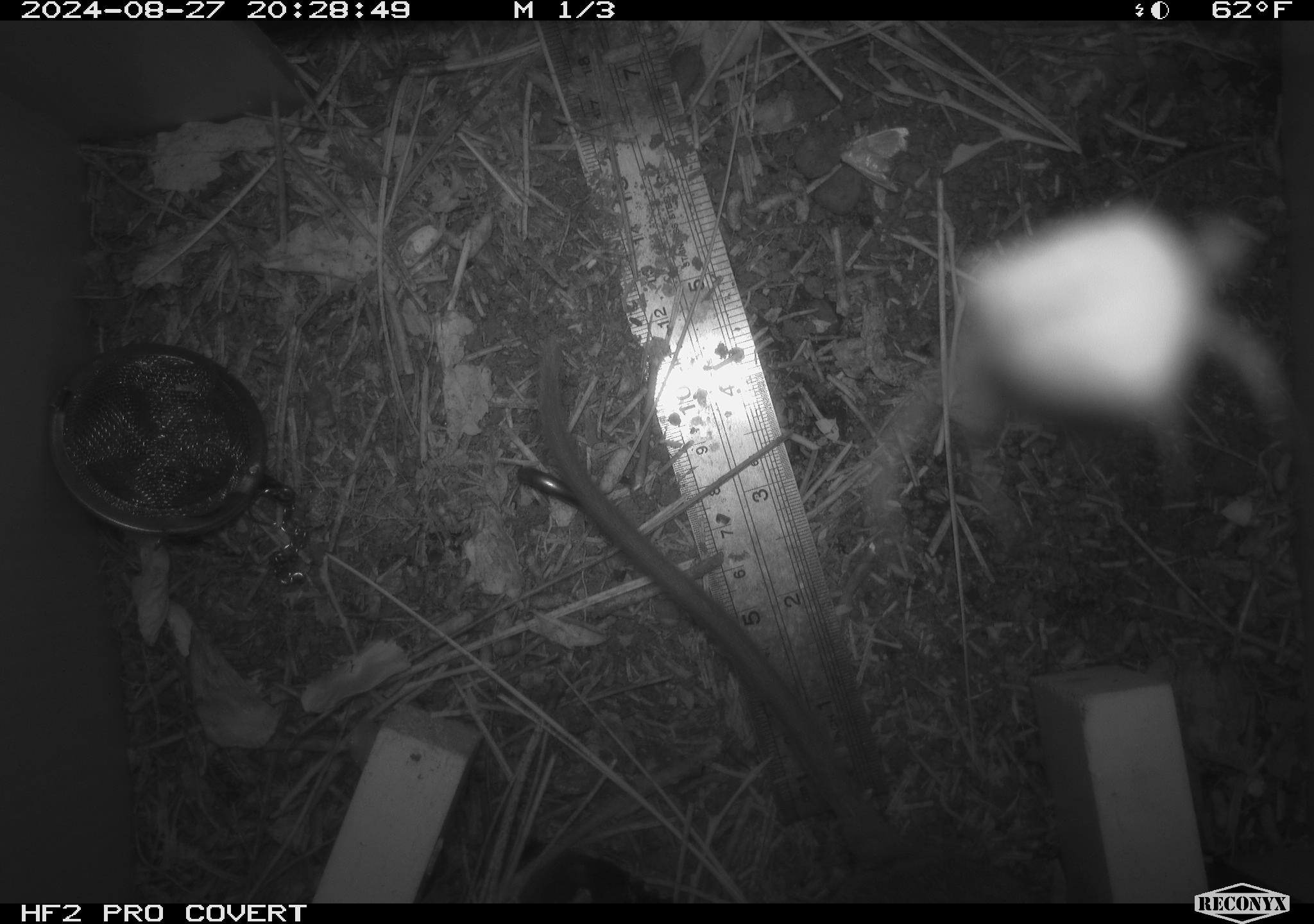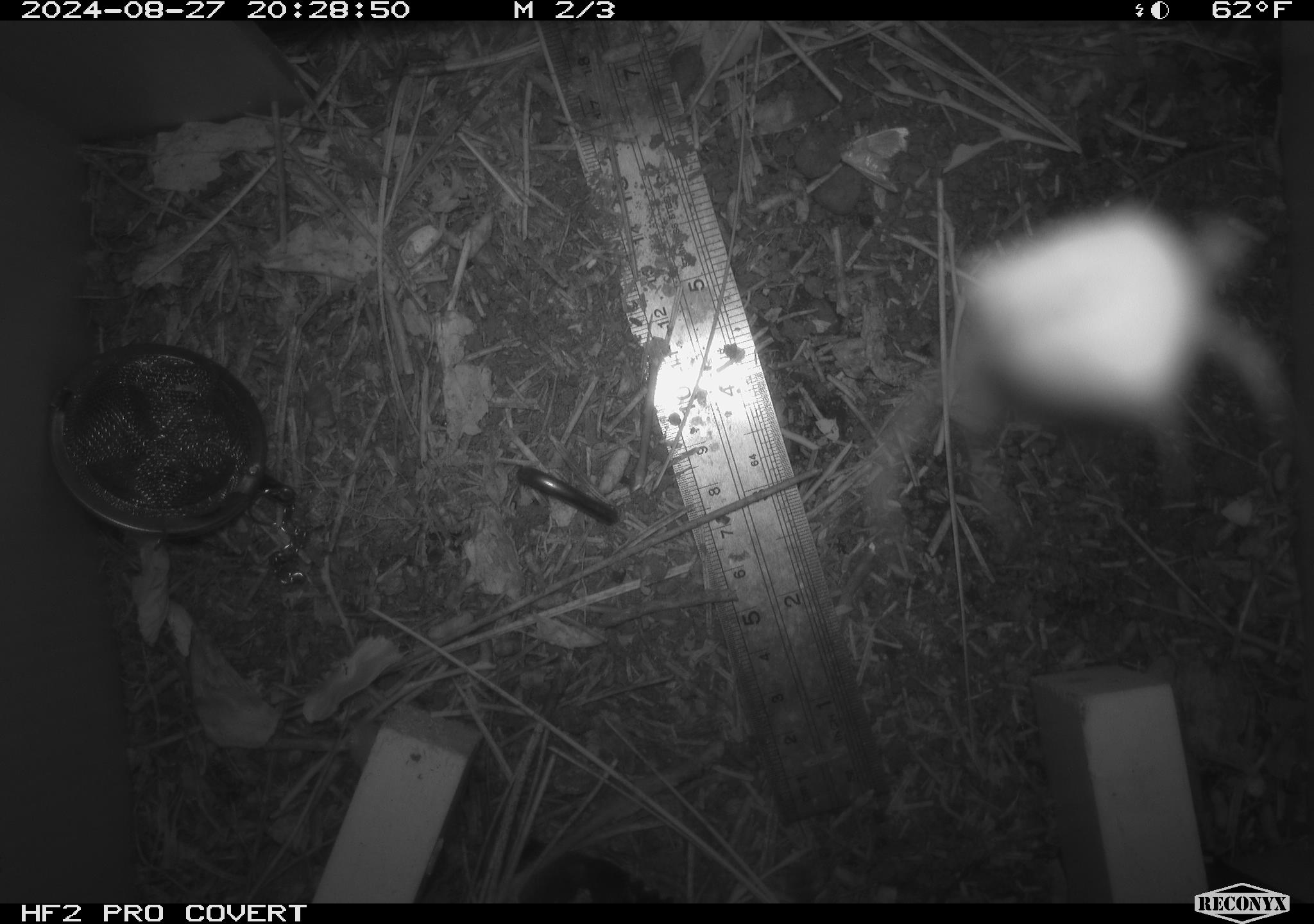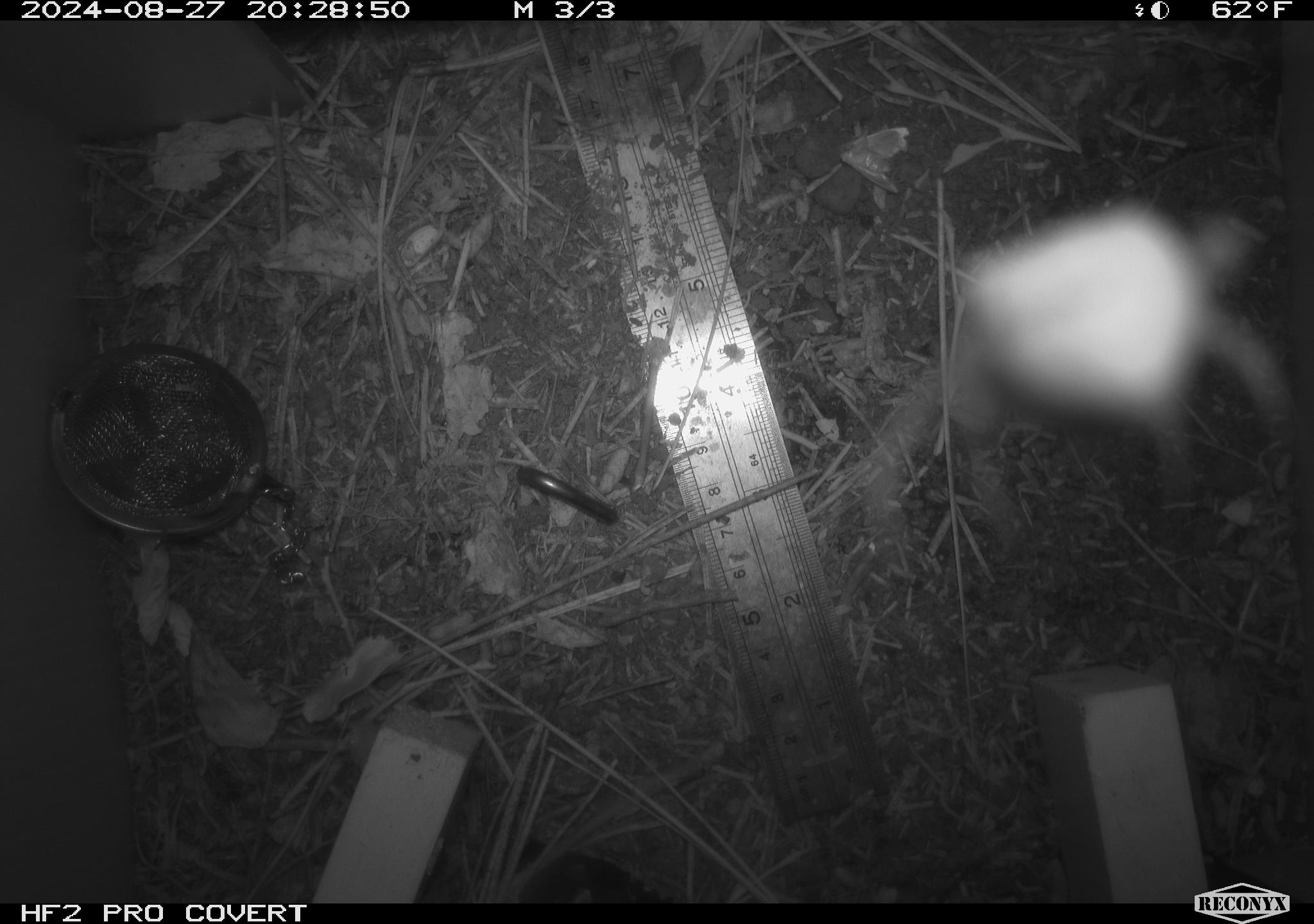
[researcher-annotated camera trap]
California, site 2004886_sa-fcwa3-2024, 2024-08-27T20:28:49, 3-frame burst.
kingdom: Animalia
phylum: Chordata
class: Mammalia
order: Rodentia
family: Cricetidae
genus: Neotoma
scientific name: Neotoma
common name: pack rat or woodrat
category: neotoma species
Neotoma species (pack rat or woodrat) (Neotoma).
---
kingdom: Animalia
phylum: Arthropoda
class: Arachnida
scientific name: Arachnida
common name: arachnids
Arachnids (Arachnida).